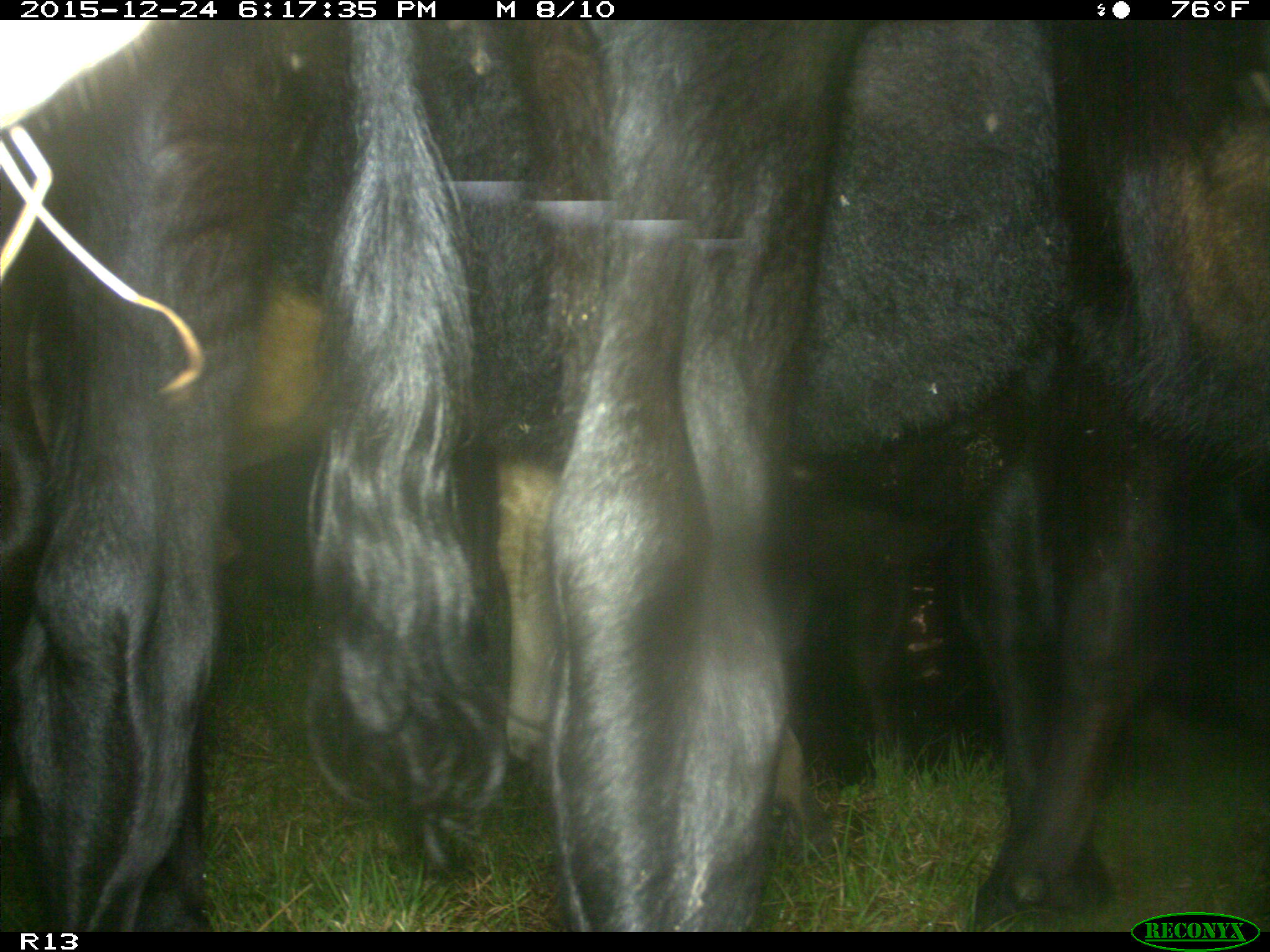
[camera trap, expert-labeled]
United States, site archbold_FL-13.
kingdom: Animalia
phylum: Chordata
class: Mammalia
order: Artiodactyla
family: Bovidae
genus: Bos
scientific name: Bos taurus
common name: domestic cow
Bos taurus (domestic cow).